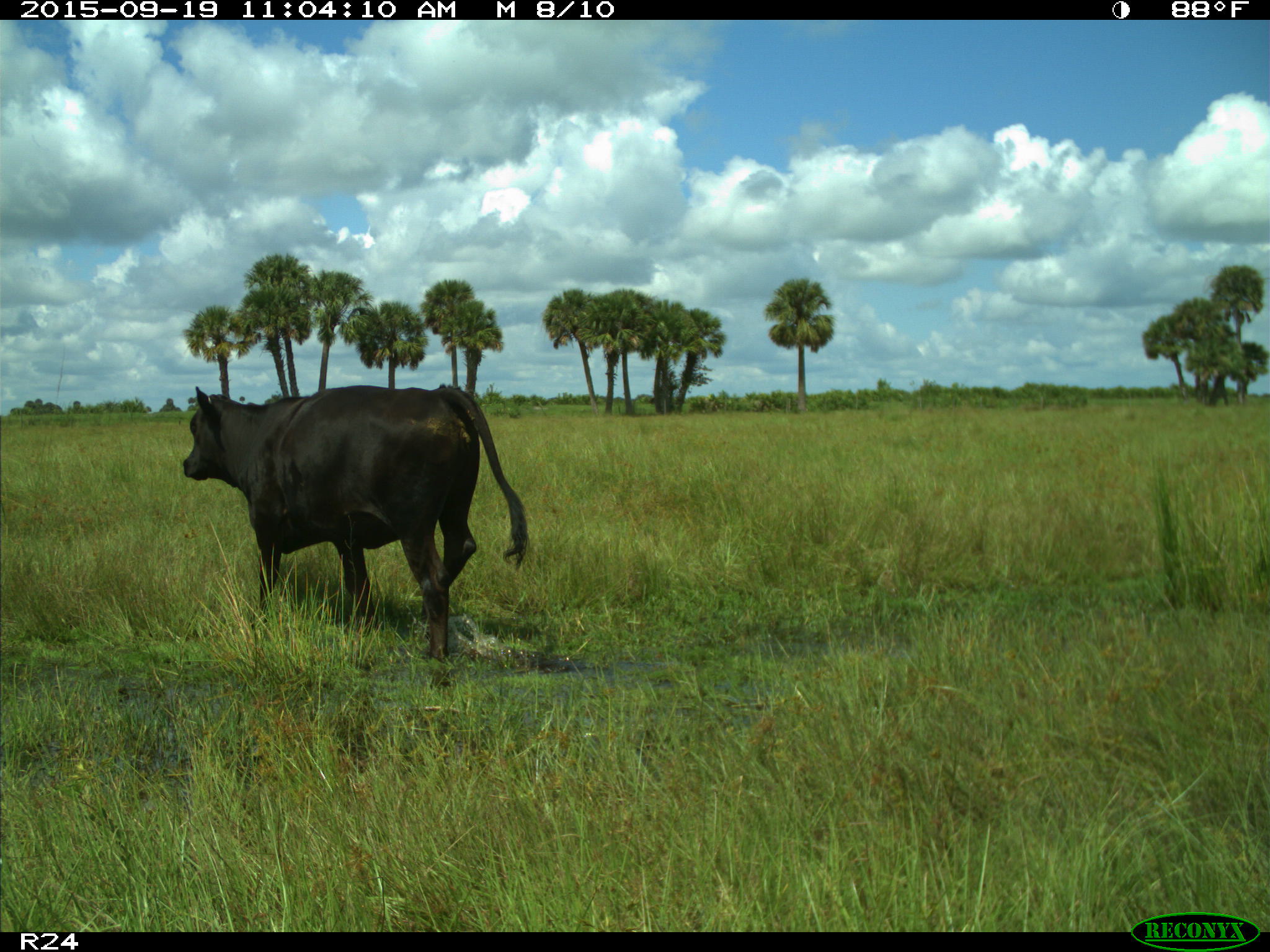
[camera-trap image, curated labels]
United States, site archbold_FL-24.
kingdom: Animalia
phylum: Chordata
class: Mammalia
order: Artiodactyla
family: Bovidae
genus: Bos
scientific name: Bos taurus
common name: domestic cow